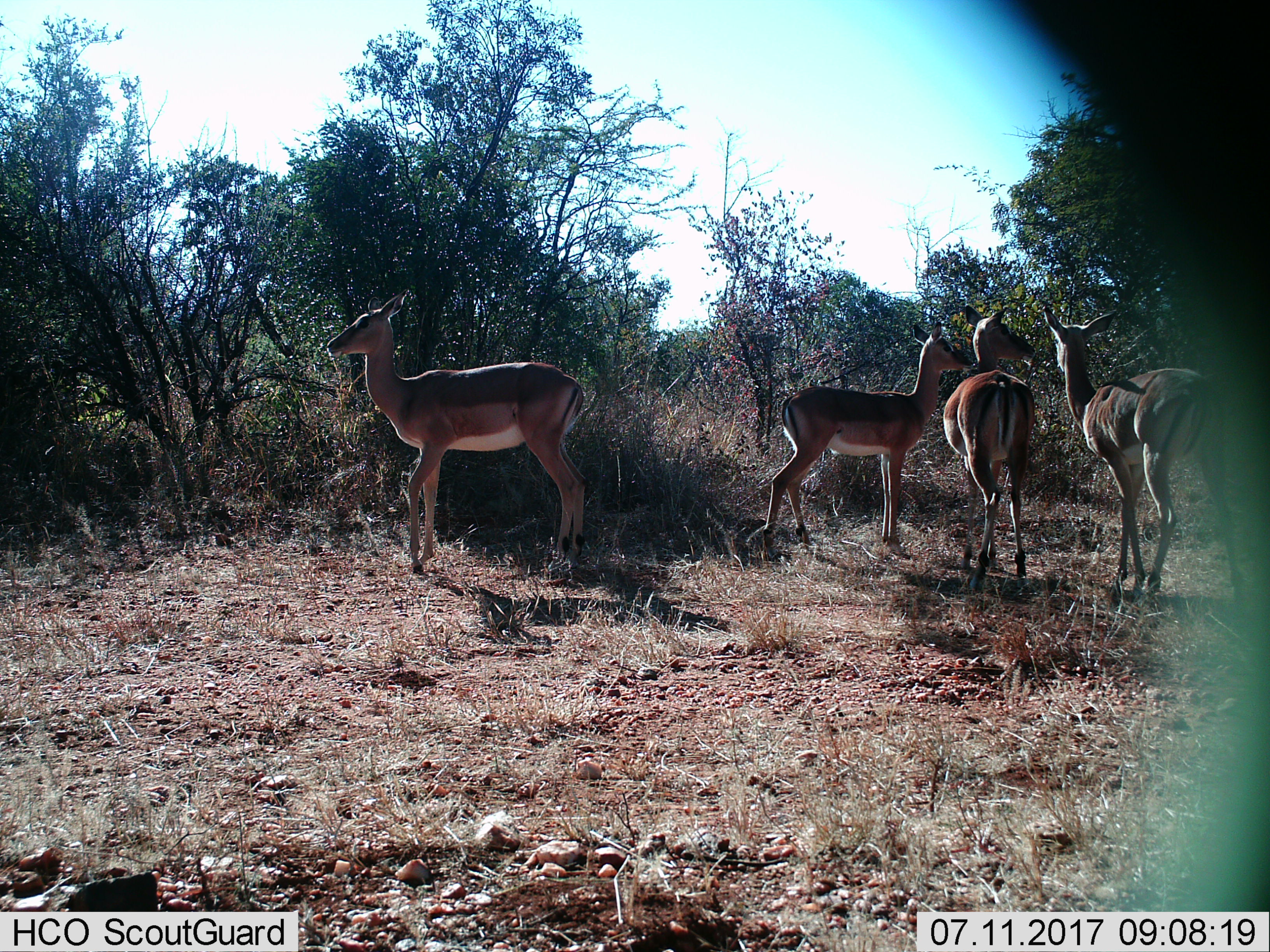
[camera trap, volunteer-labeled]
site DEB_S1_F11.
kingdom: Animalia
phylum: Chordata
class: Mammalia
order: Artiodactyla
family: Bovidae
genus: Aepyceros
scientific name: Aepyceros melampus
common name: impala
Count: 4.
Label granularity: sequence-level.